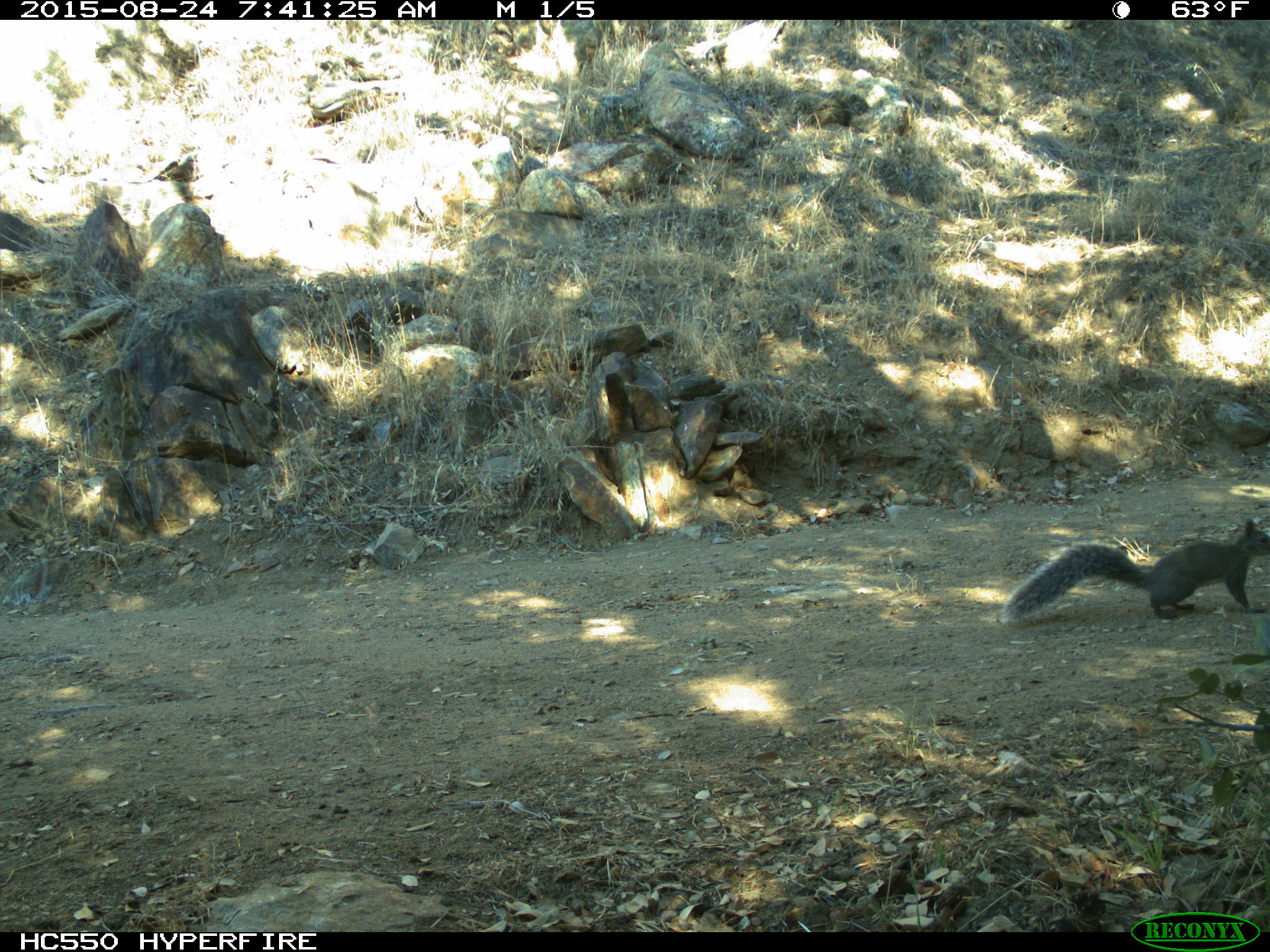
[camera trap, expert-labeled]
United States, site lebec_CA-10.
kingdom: Animalia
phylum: Chordata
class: Mammalia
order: Rodentia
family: Sciuridae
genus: Sciurus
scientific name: Sciurus carolinensis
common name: eastern gray squirrel